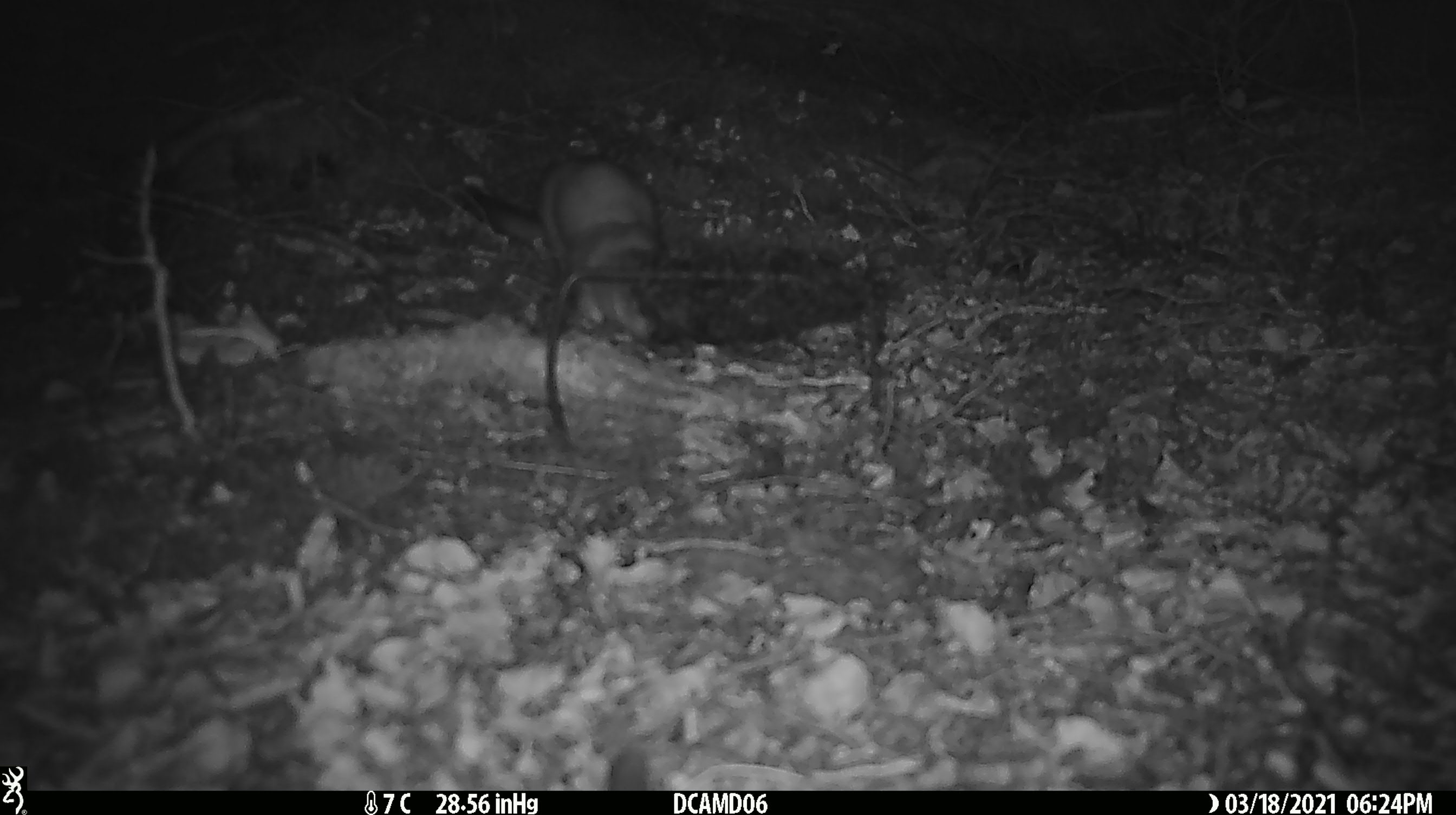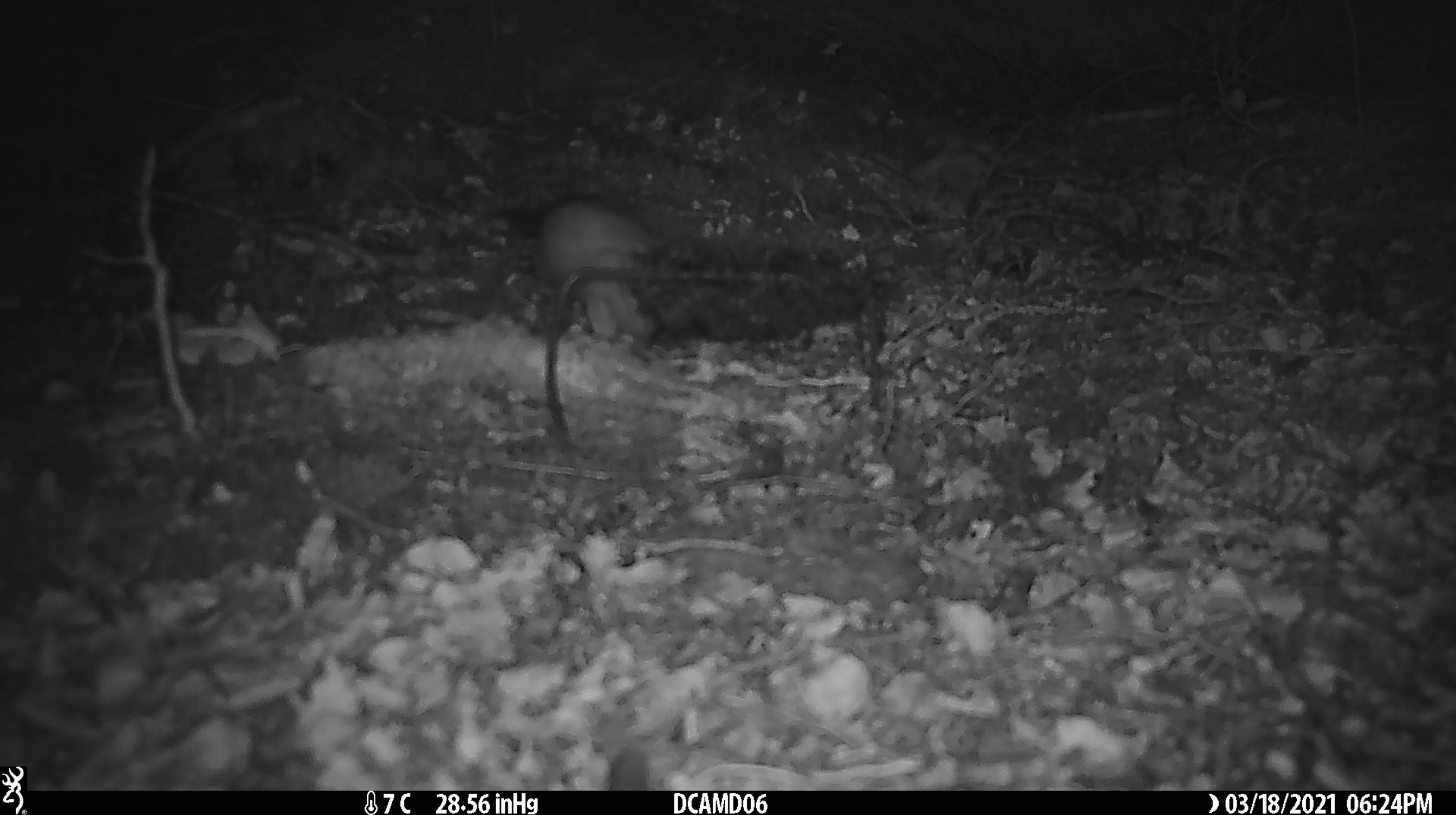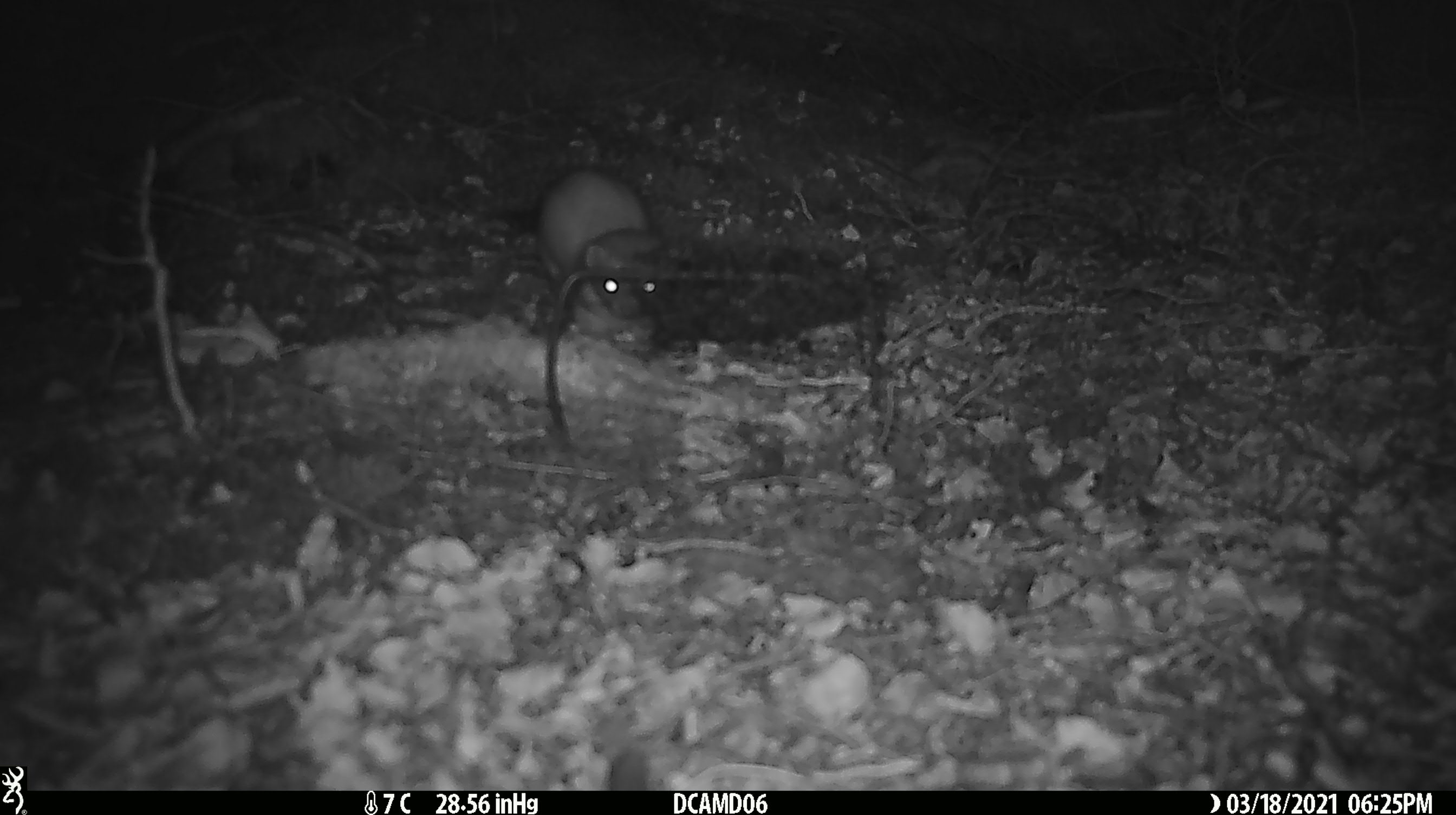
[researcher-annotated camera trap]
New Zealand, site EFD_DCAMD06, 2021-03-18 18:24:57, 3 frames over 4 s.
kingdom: Animalia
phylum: Chordata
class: Mammalia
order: Carnivora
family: Mustelidae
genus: Mustela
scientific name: Mustela erminea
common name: stoat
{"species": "stoat (Mustela erminea)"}